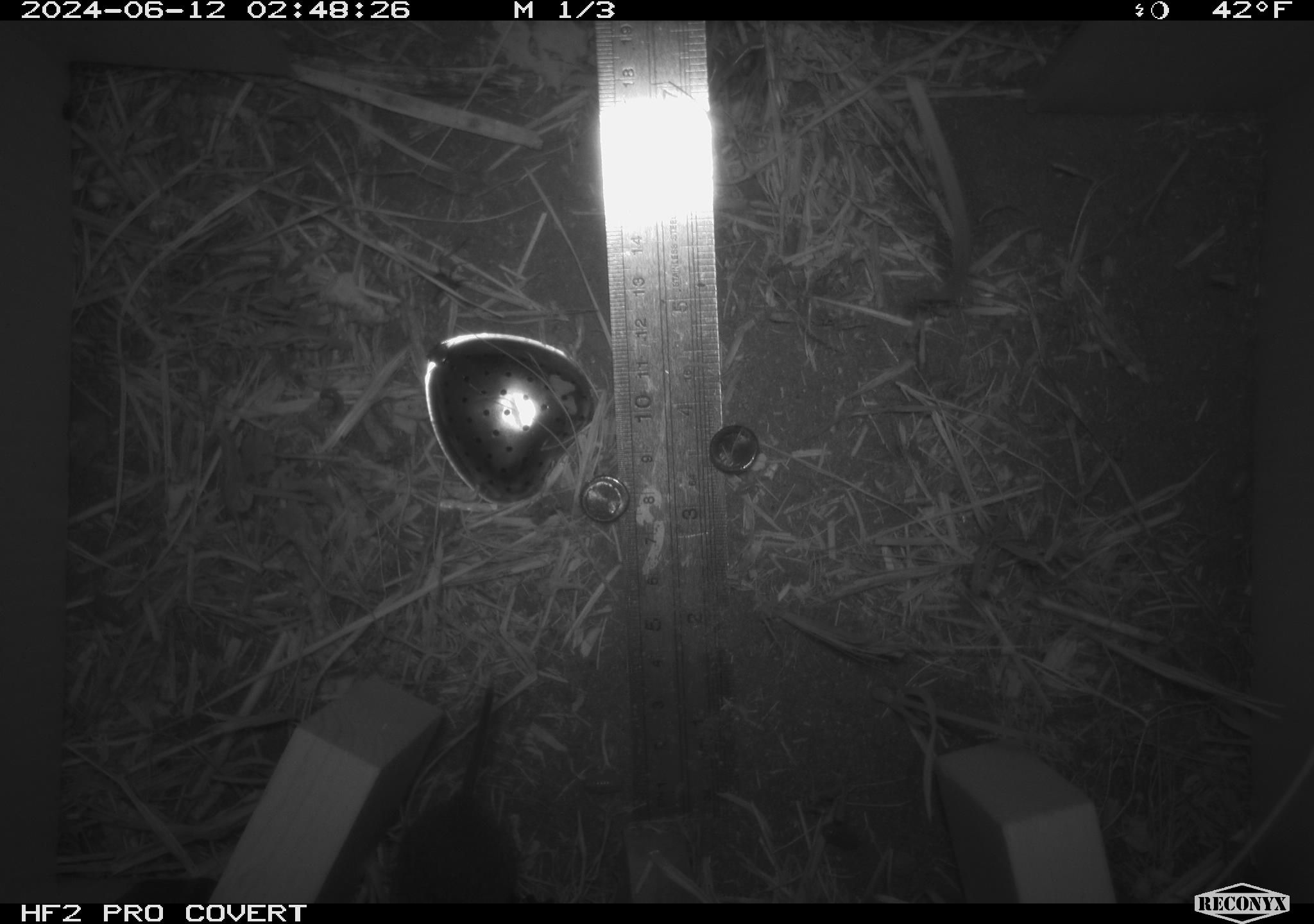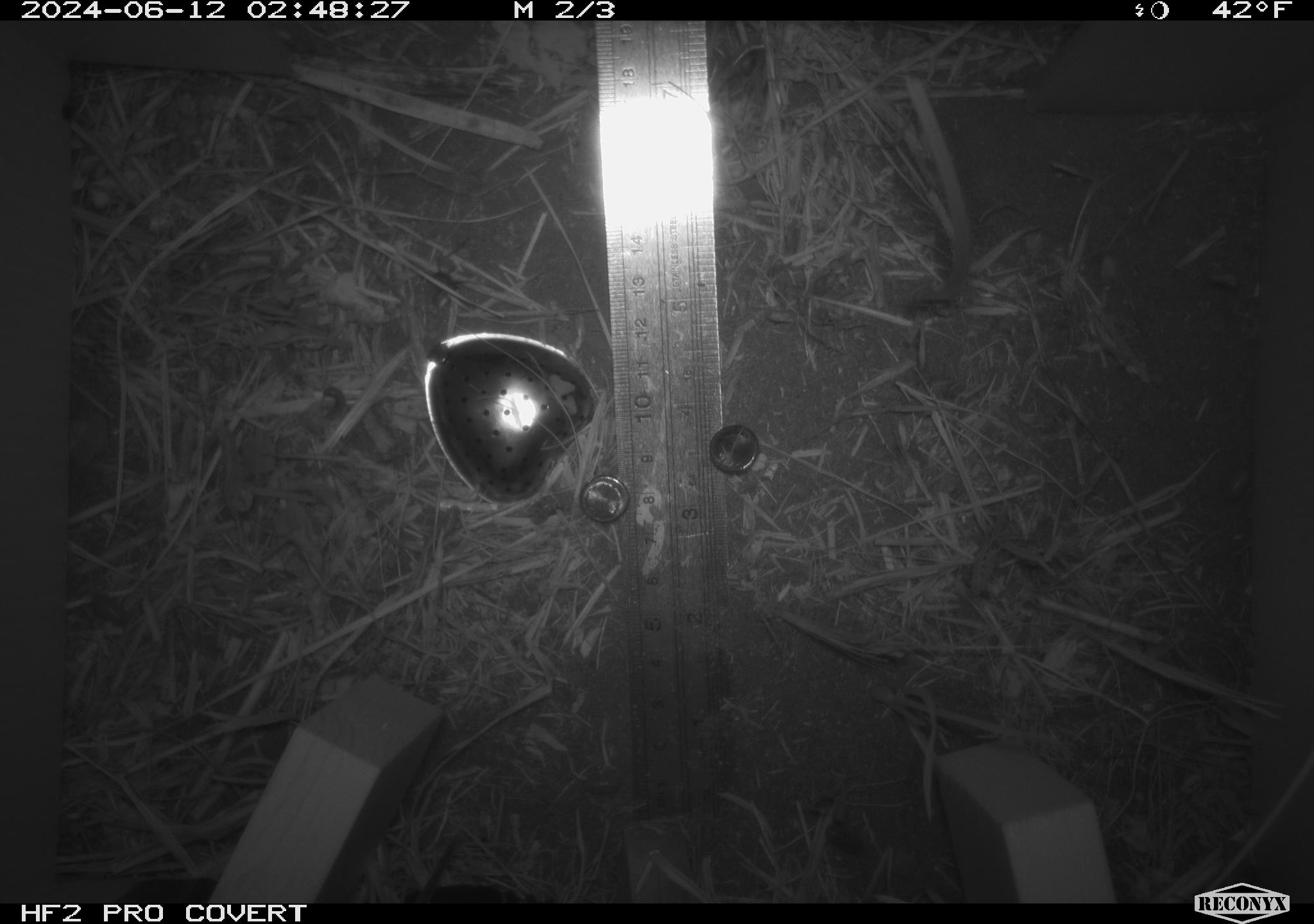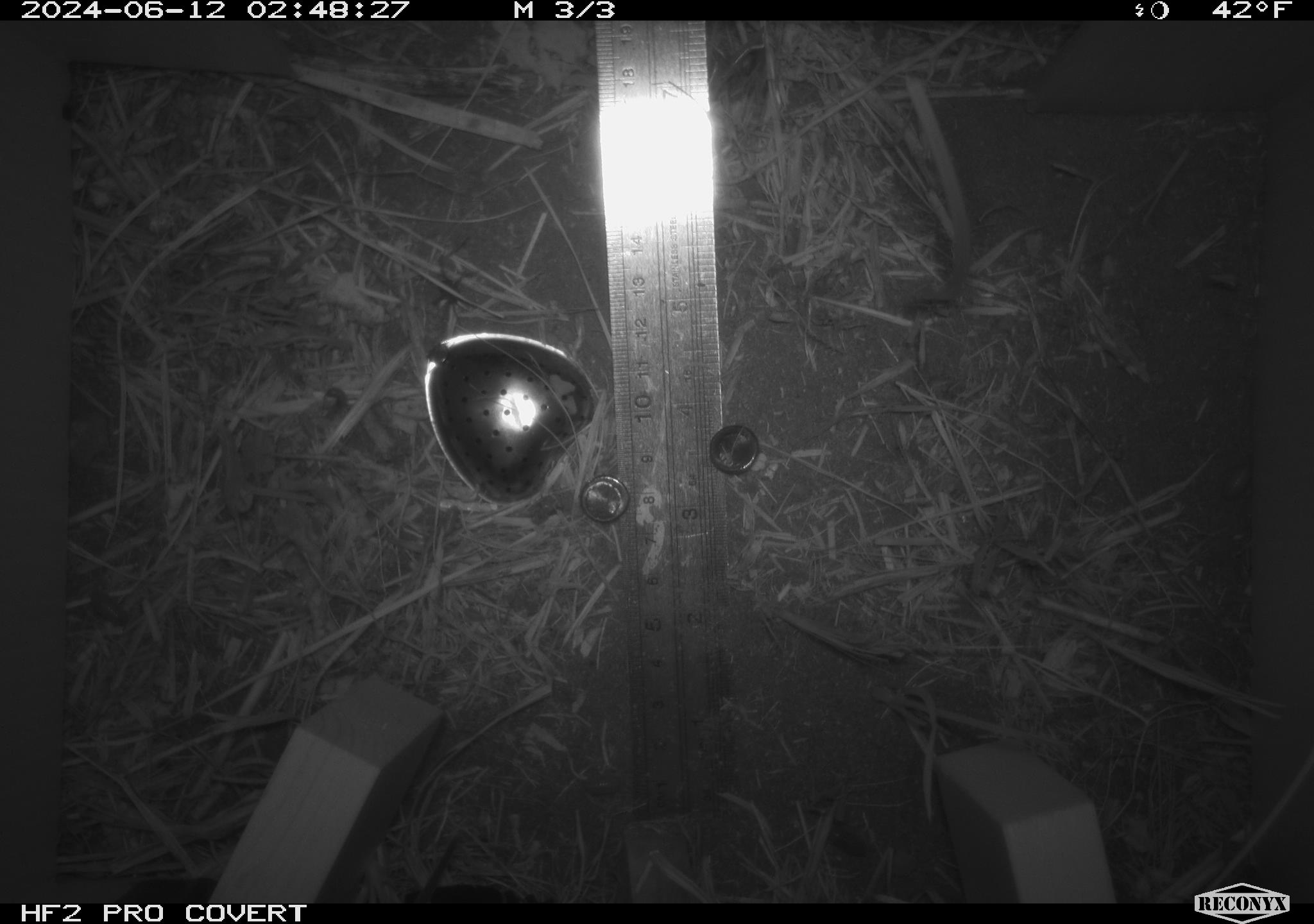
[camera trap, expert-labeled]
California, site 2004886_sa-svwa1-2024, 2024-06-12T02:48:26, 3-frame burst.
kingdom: Animalia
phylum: Chordata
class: Mammalia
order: Rodentia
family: Cricetidae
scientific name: Arvicolinae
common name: voles, lemmings, and muskrats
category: arvicolinae subfamily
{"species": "arvicolinae subfamily (voles, lemmings, and muskrats) (Arvicolinae)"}